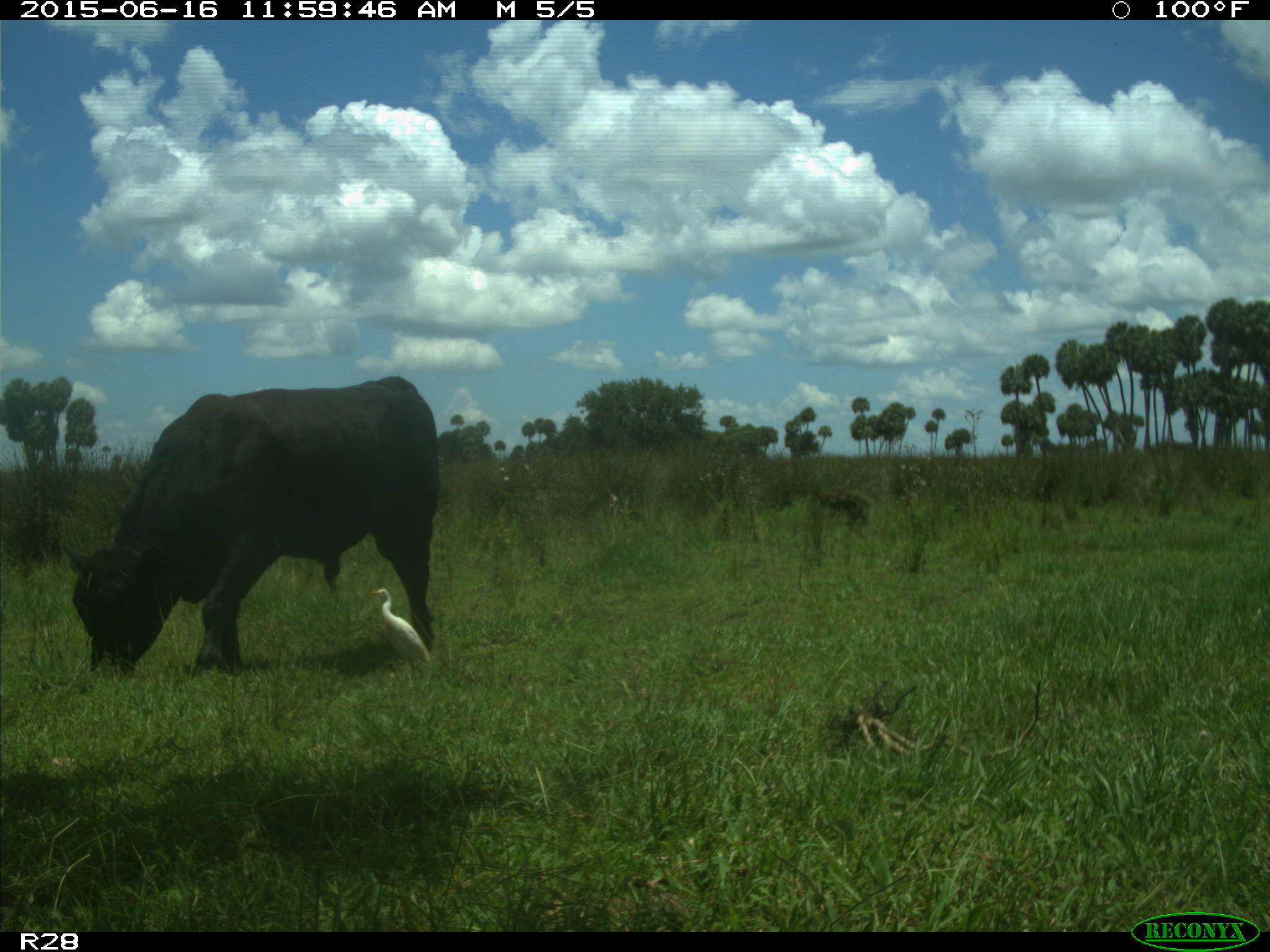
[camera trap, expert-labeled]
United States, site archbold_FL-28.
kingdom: Animalia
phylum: Chordata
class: Mammalia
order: Artiodactyla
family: Bovidae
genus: Bos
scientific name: Bos taurus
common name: domestic cow